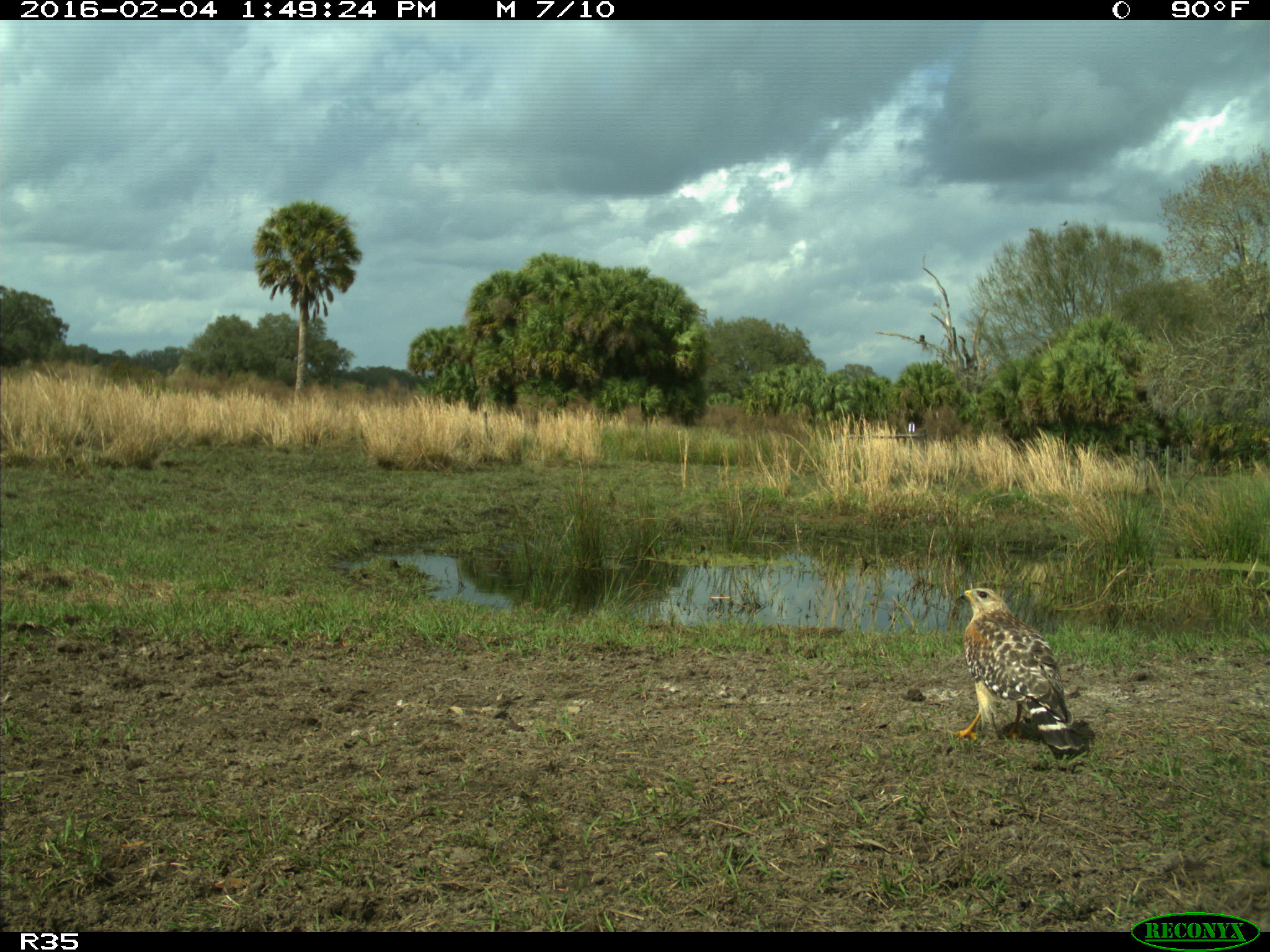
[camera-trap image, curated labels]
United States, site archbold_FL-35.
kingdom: Animalia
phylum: Chordata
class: Aves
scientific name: Aves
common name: birds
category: unidentified bird